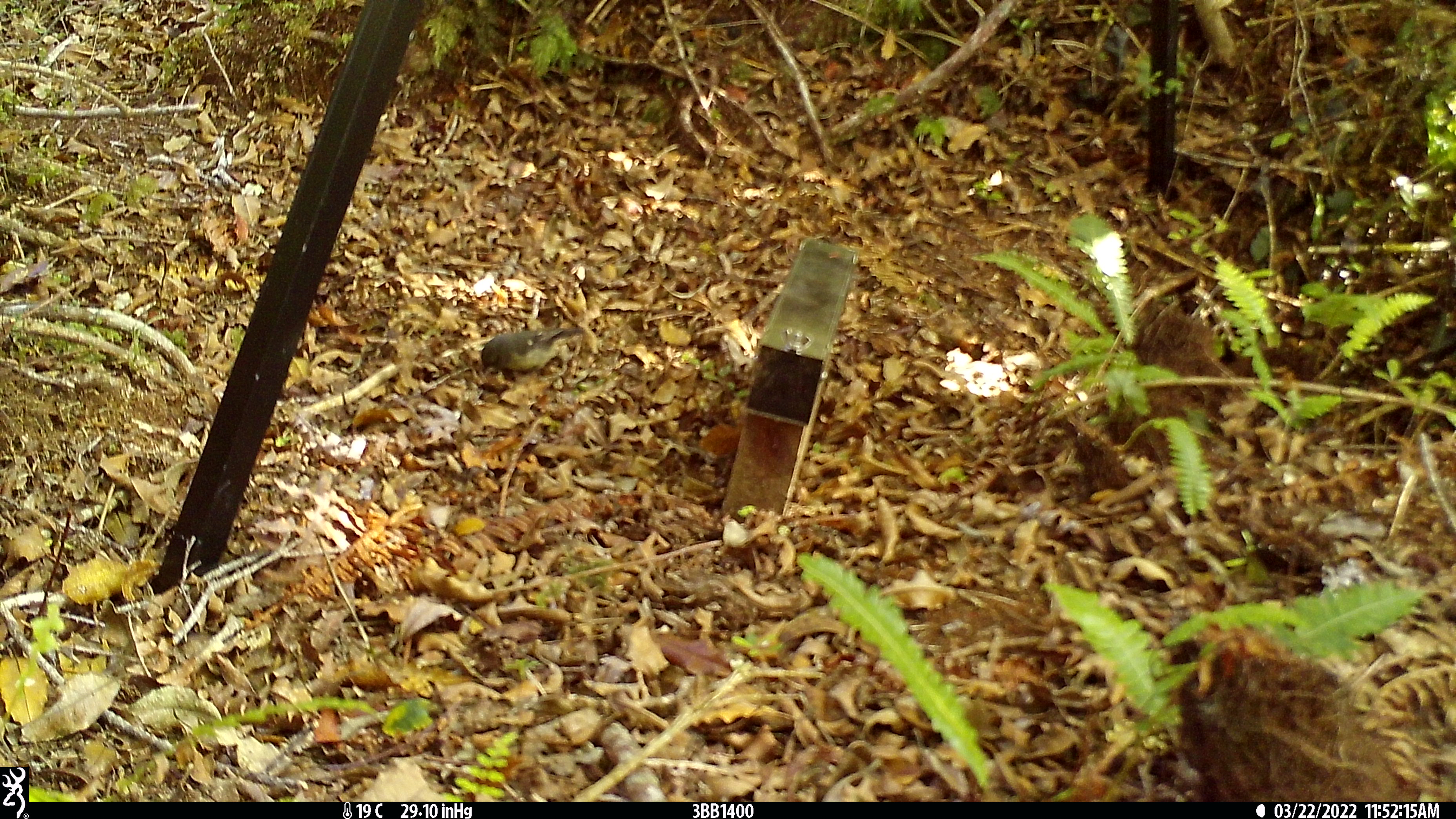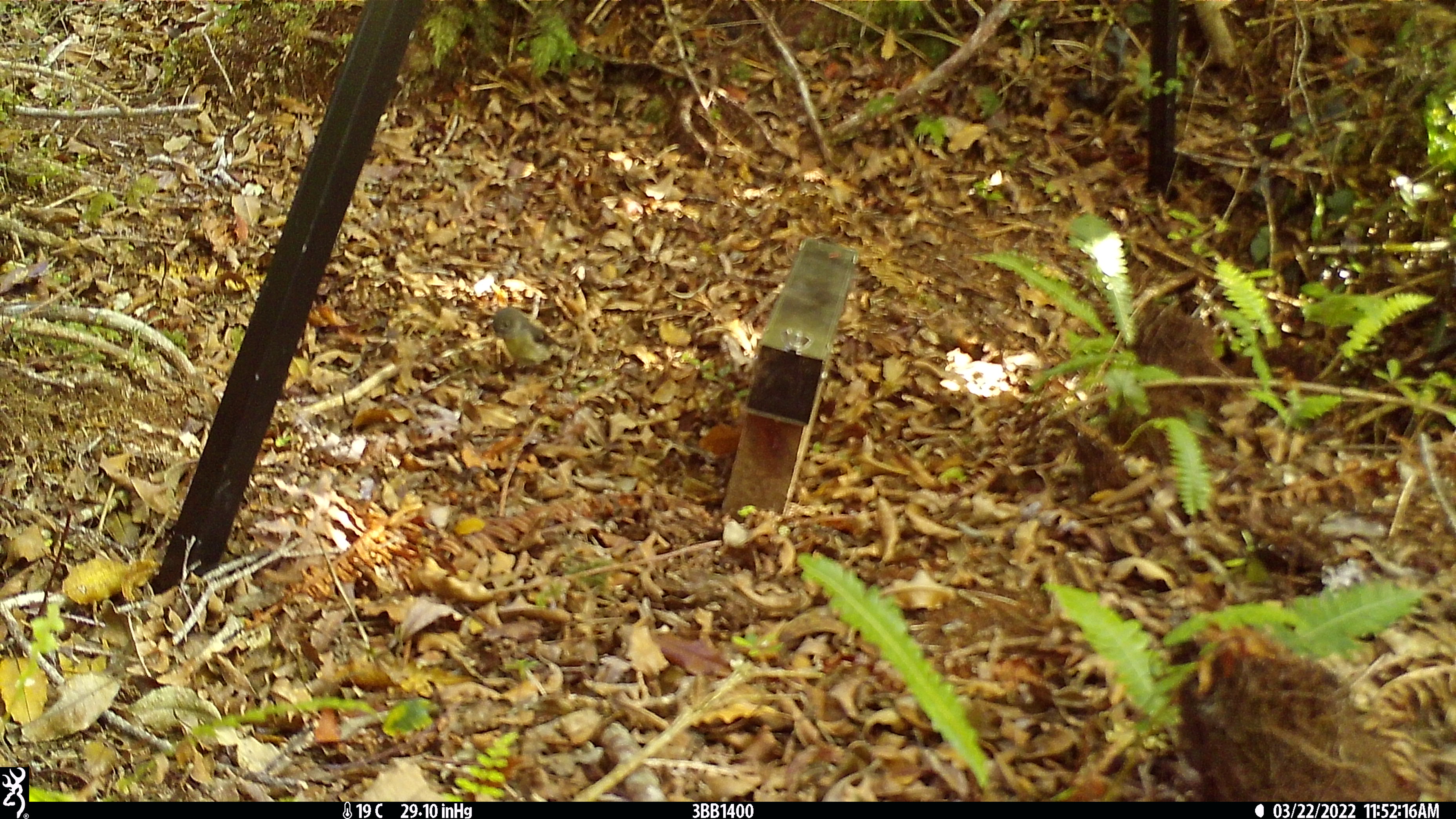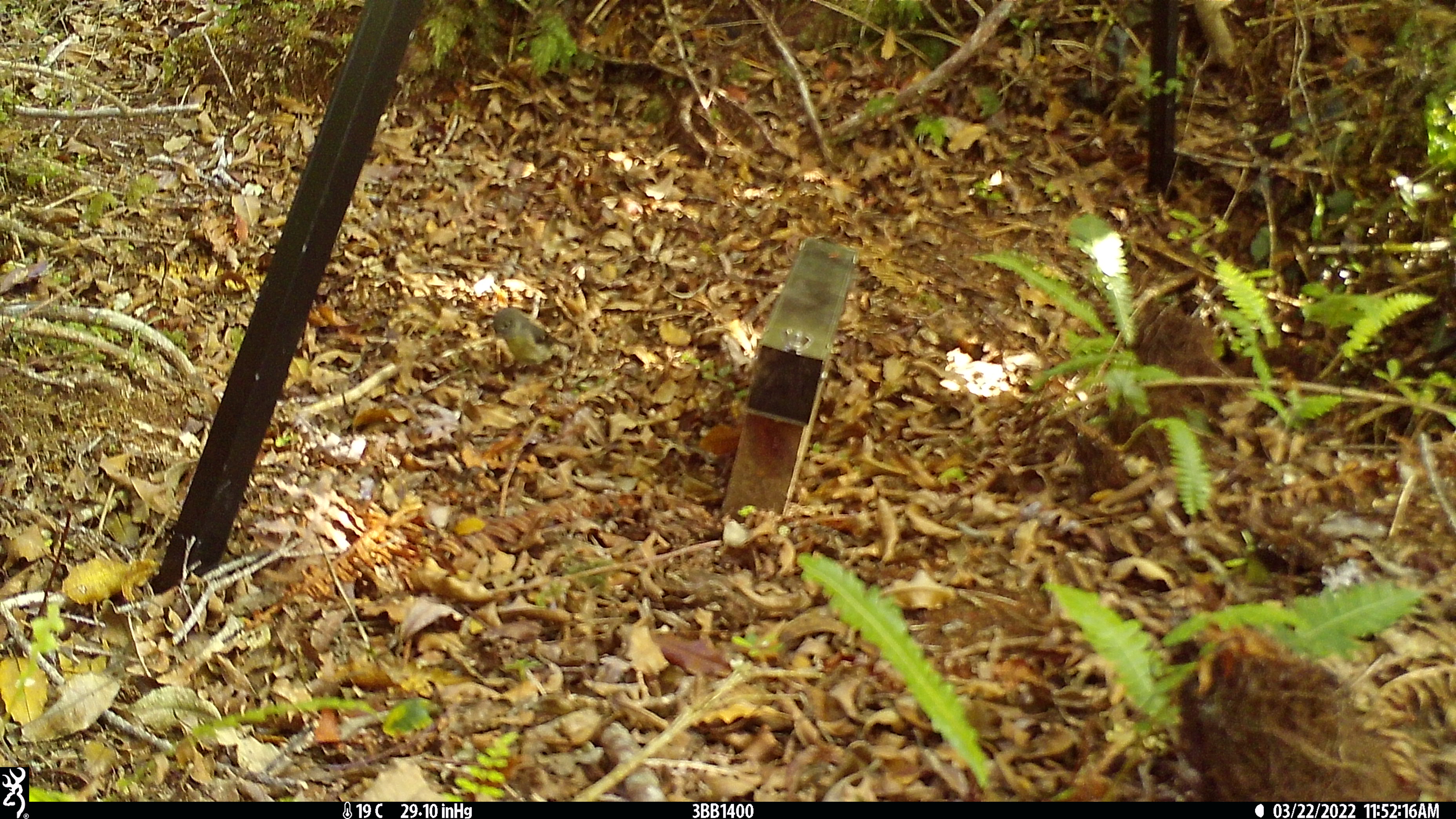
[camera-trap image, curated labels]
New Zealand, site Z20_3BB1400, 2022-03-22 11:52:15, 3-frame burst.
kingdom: Animalia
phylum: Chordata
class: Aves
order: Passeriformes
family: Petroicidae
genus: Petroica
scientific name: Petroica macrocephala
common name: tomtit